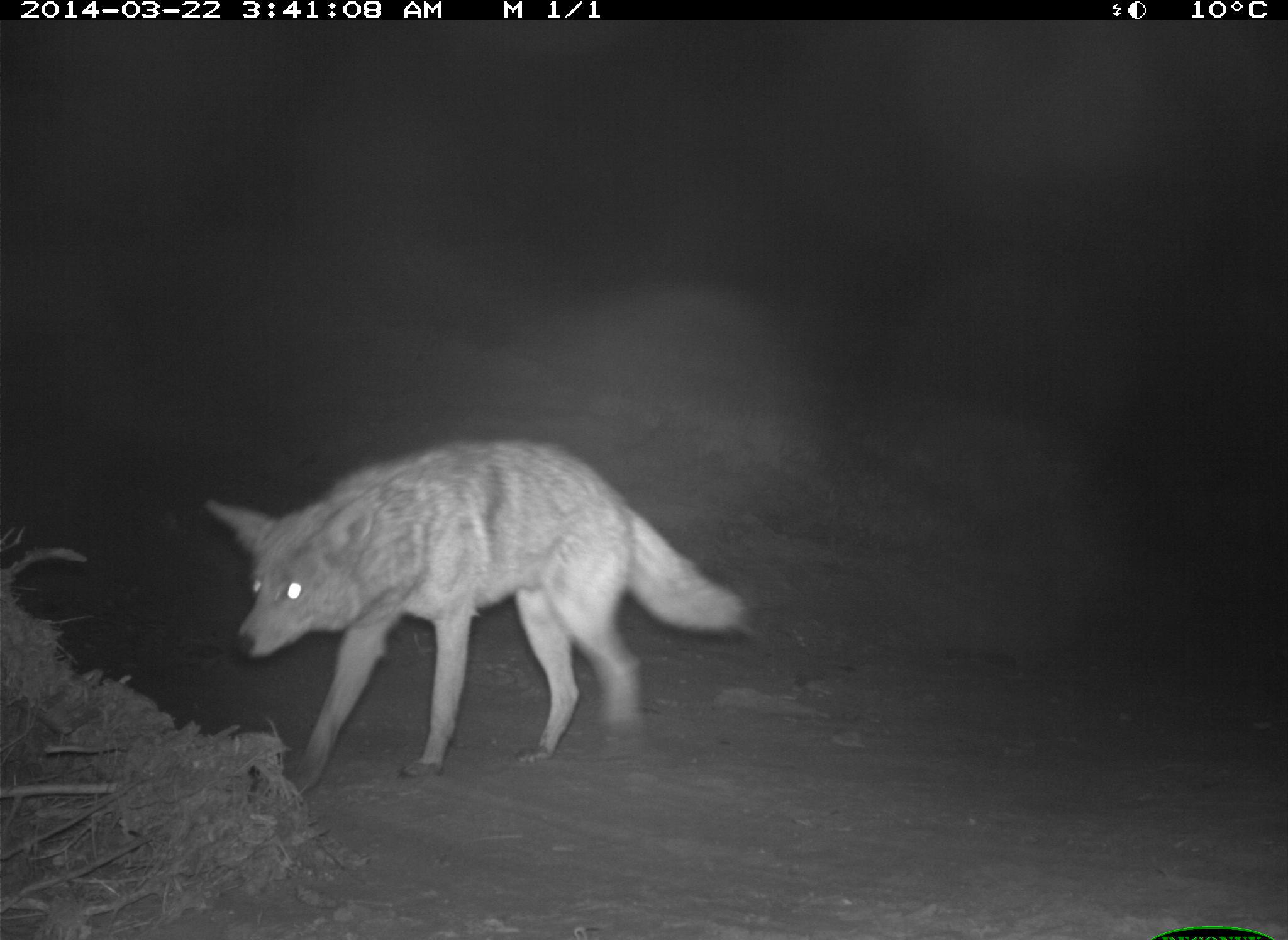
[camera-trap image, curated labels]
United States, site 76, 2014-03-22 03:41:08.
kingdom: Animalia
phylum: Chordata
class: Mammalia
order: Carnivora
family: Canidae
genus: Canis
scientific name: Canis latrans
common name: coyote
Coyote (Canis latrans).